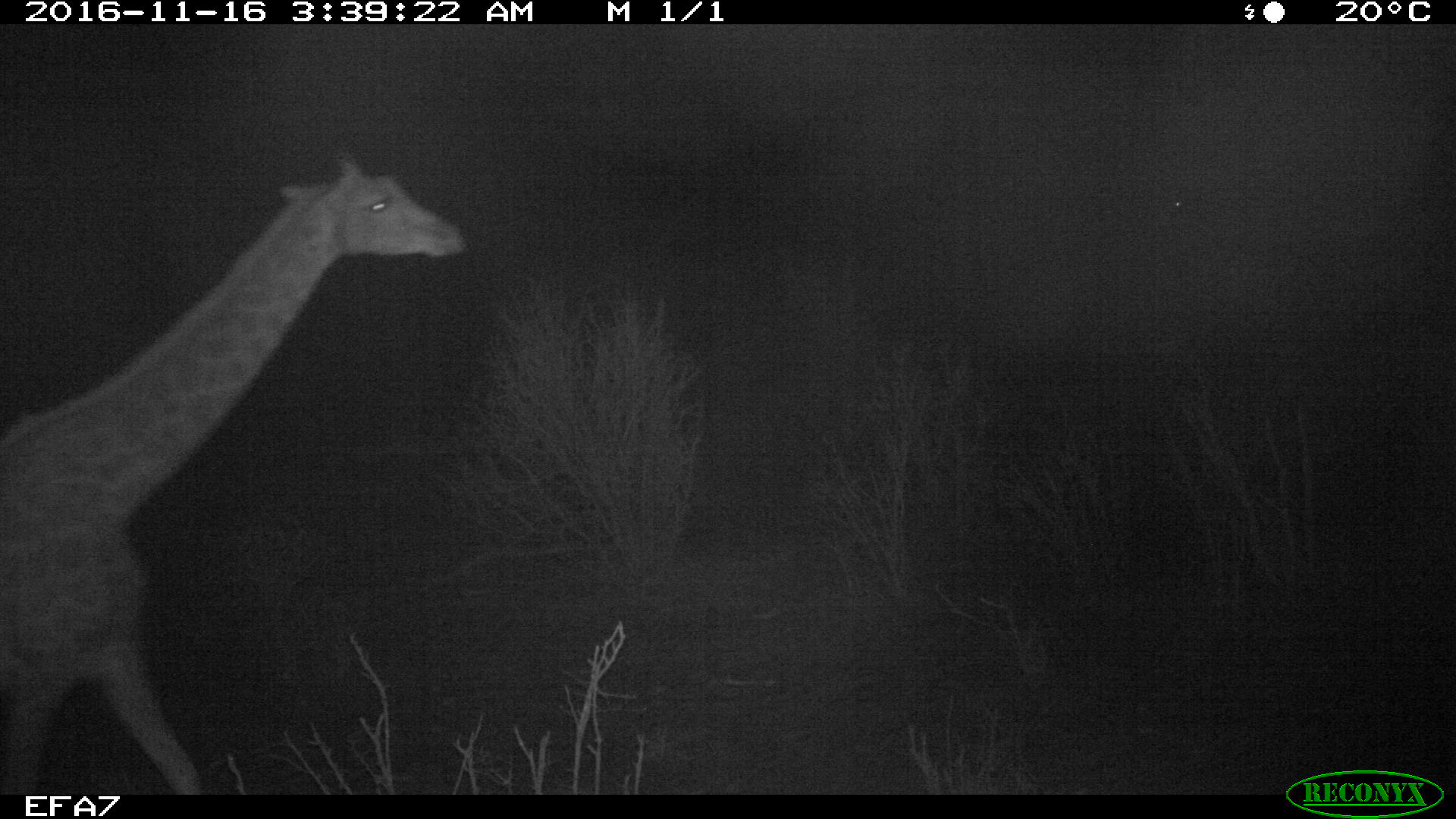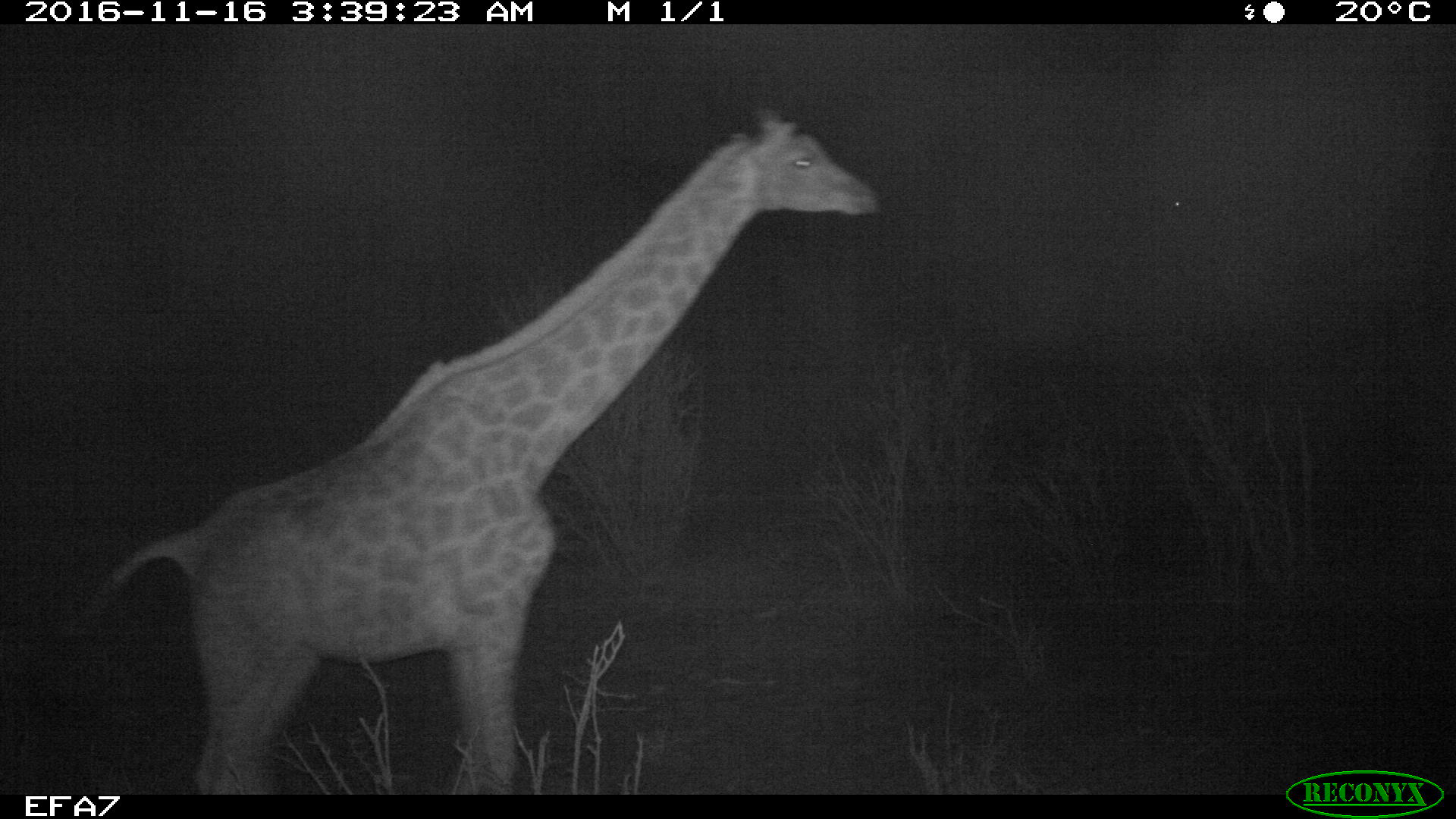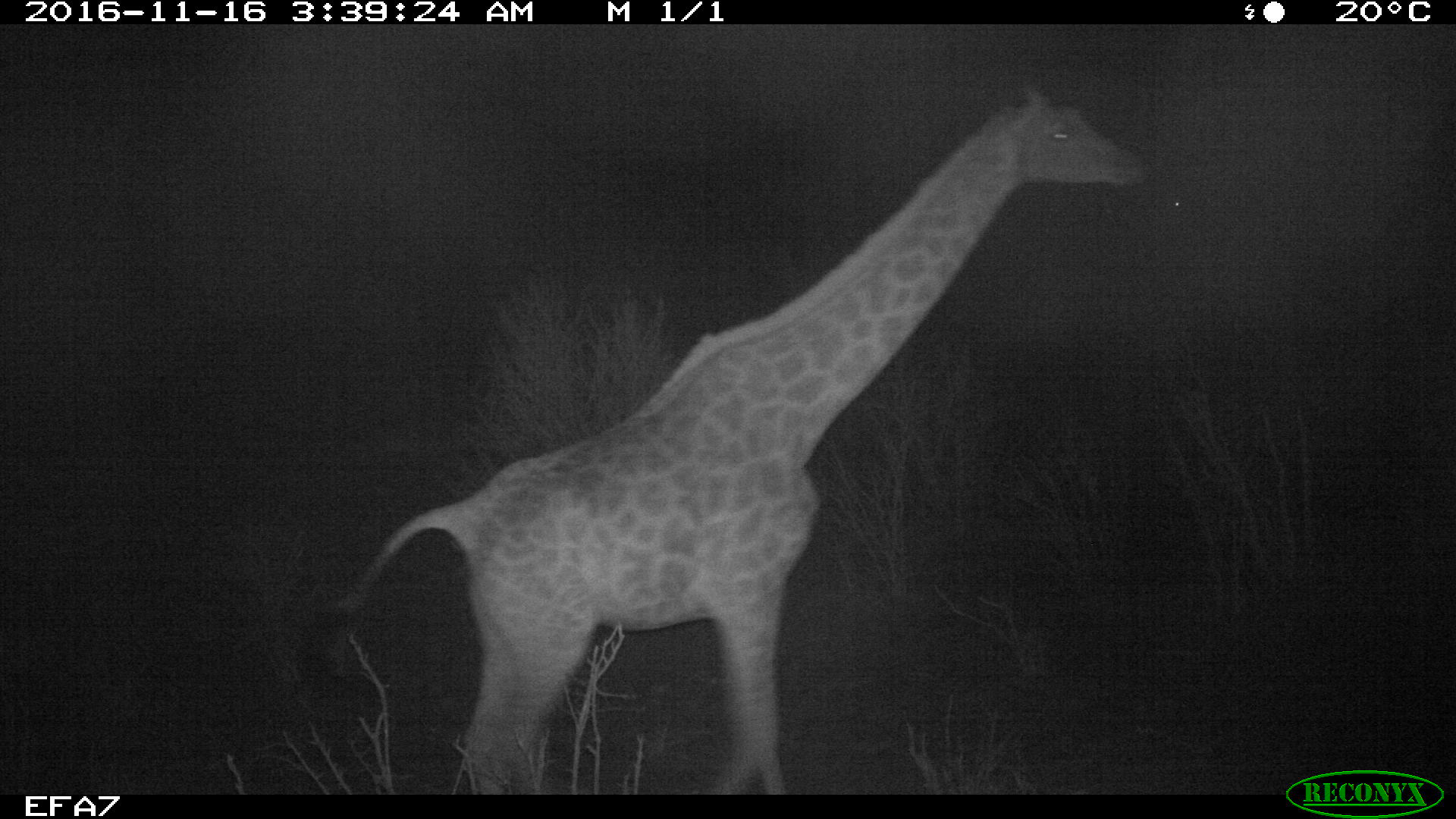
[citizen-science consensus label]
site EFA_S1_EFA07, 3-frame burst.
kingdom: Animalia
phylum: Chordata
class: Mammalia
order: Artiodactyla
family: Giraffidae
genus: Giraffa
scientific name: Giraffa camelopardalis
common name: giraffe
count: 1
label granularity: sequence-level